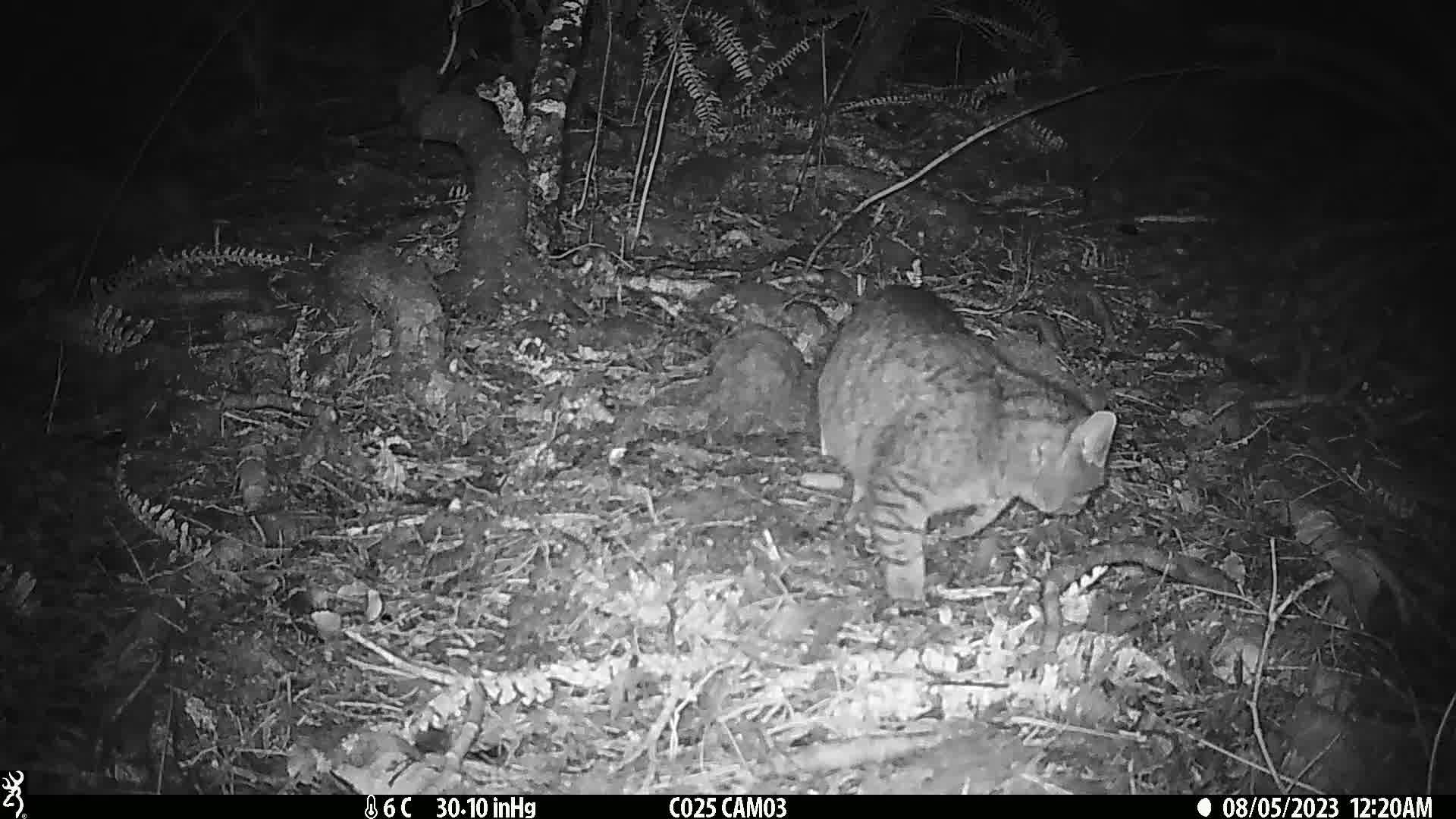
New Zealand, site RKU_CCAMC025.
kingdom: Animalia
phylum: Chordata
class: Mammalia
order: Carnivora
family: Felidae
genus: Felis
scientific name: Felis catus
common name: domestic cat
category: cat